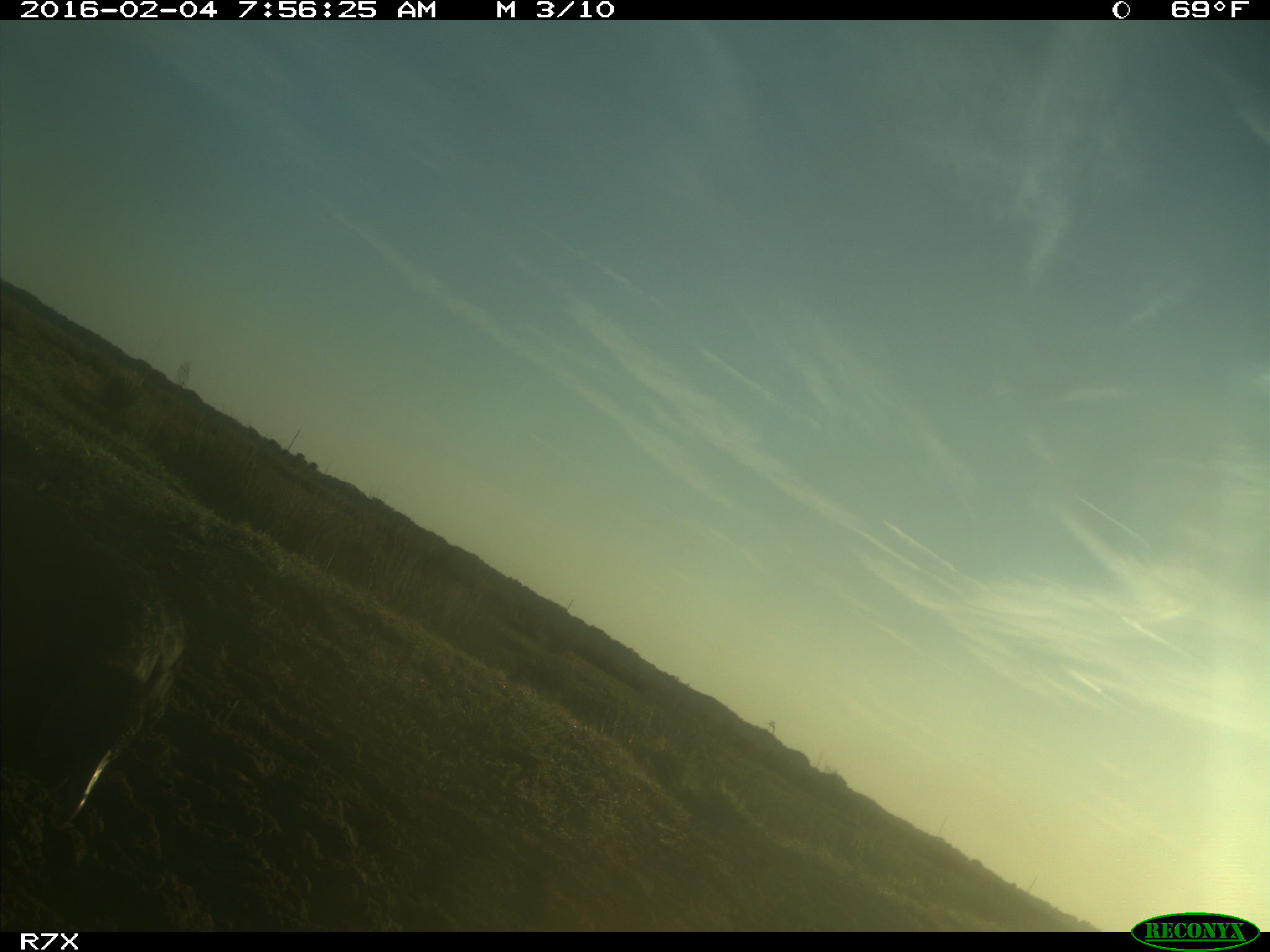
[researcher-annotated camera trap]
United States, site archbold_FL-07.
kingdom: Animalia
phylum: Chordata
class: Aves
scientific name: Aves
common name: birds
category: unidentified bird